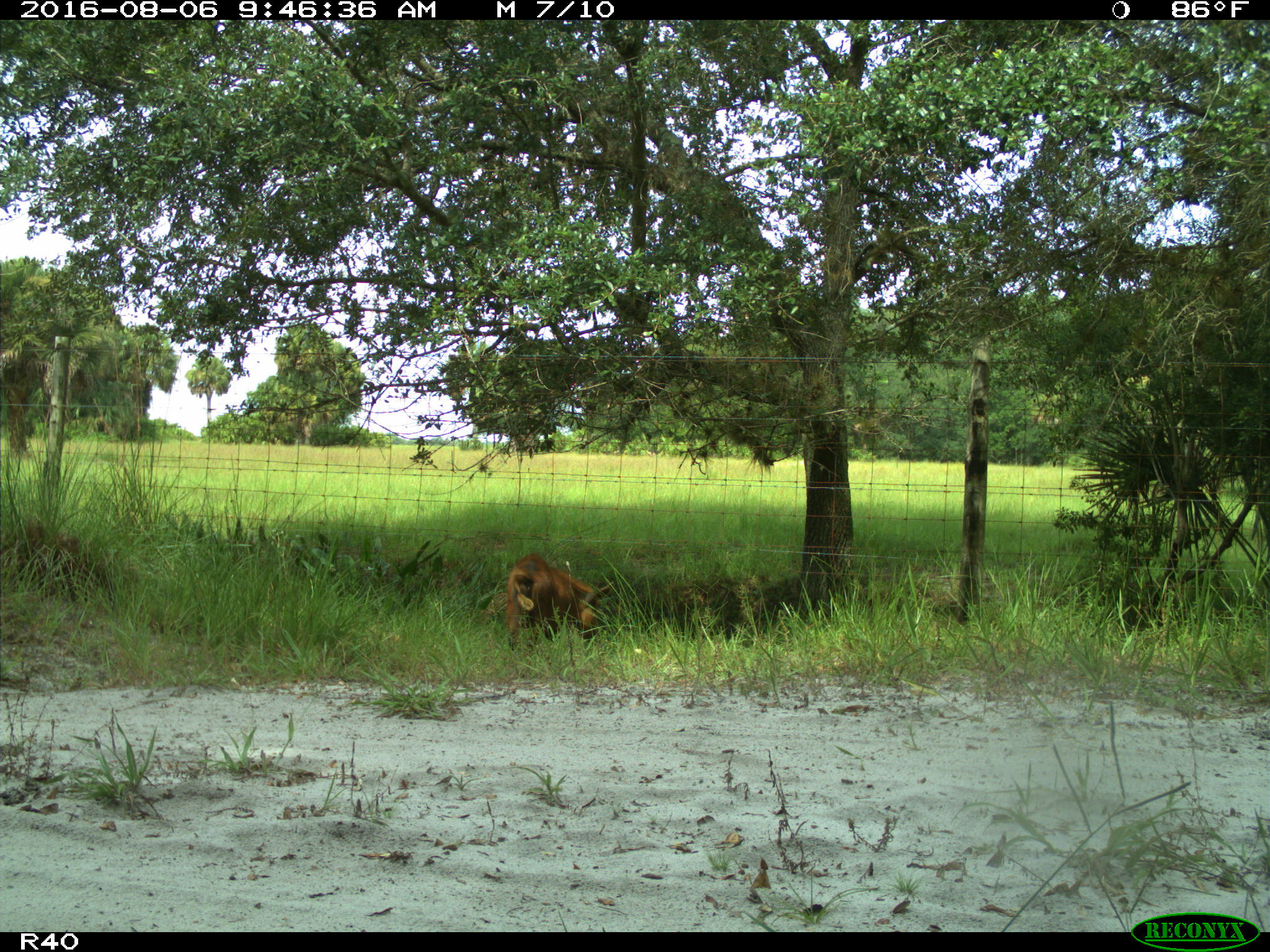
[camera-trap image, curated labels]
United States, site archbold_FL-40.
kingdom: Animalia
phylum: Chordata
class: Mammalia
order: Artiodactyla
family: Suidae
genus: Sus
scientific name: Sus scrofa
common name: wild boar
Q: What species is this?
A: Sus scrofa (wild boar).